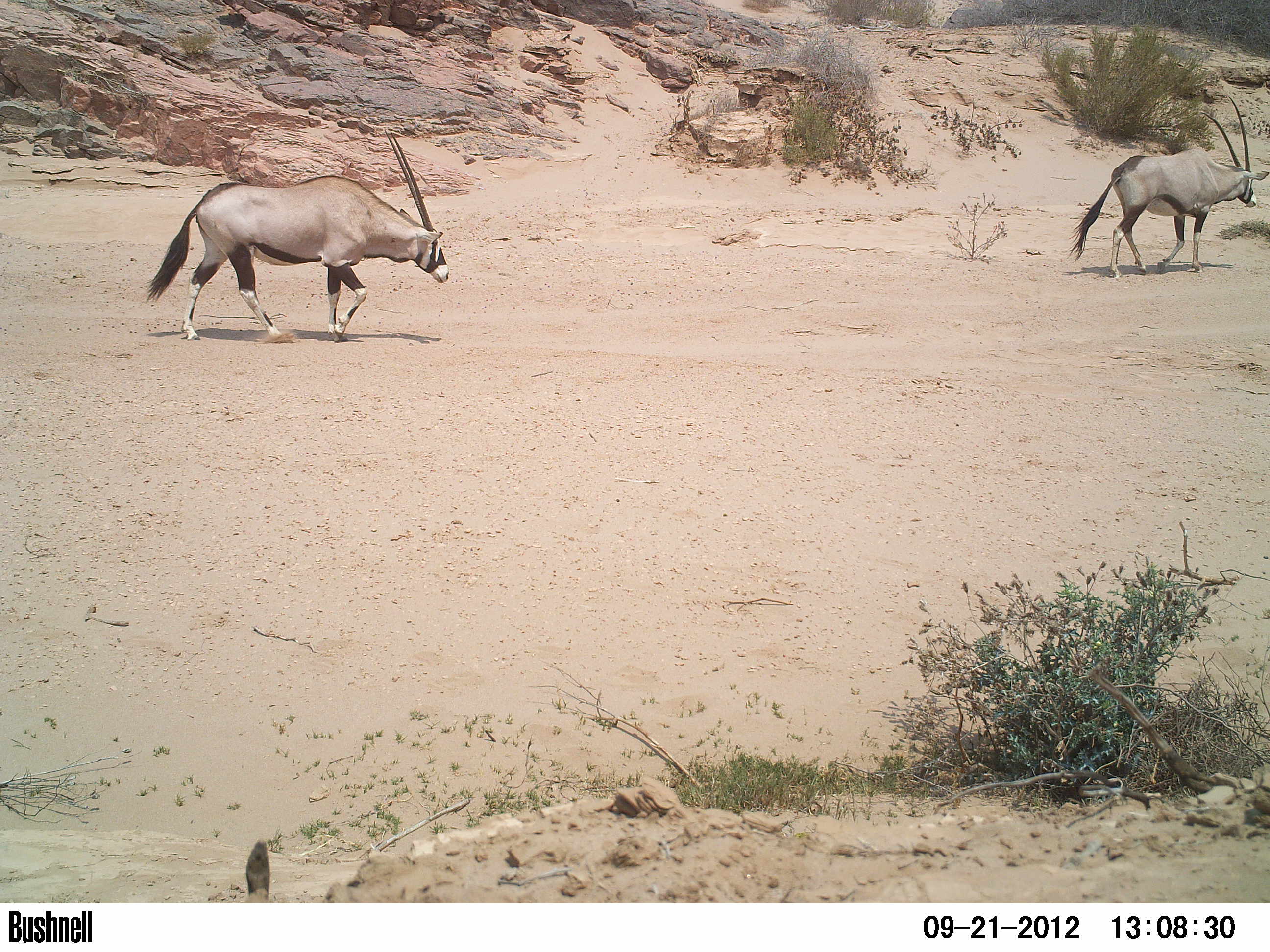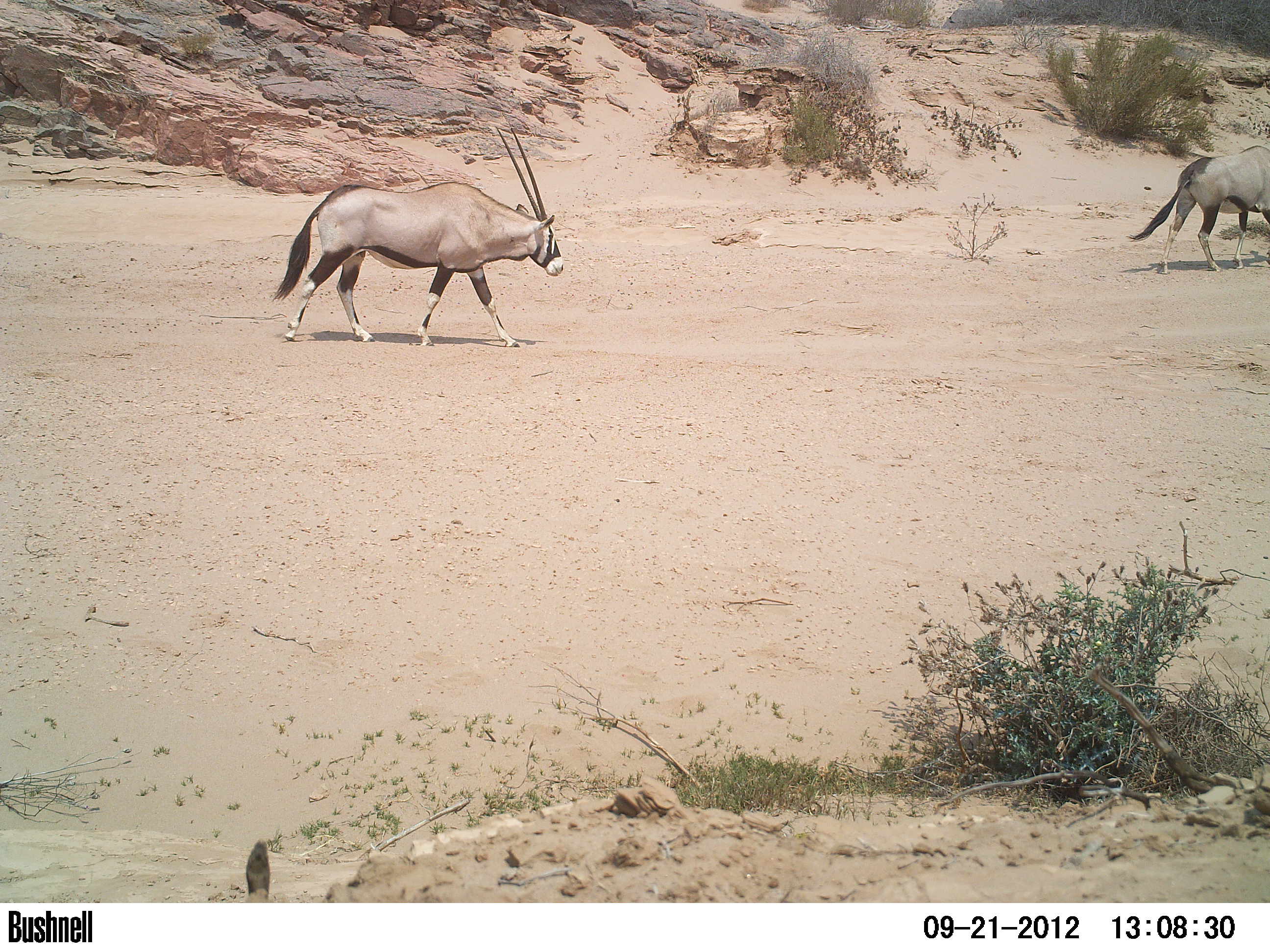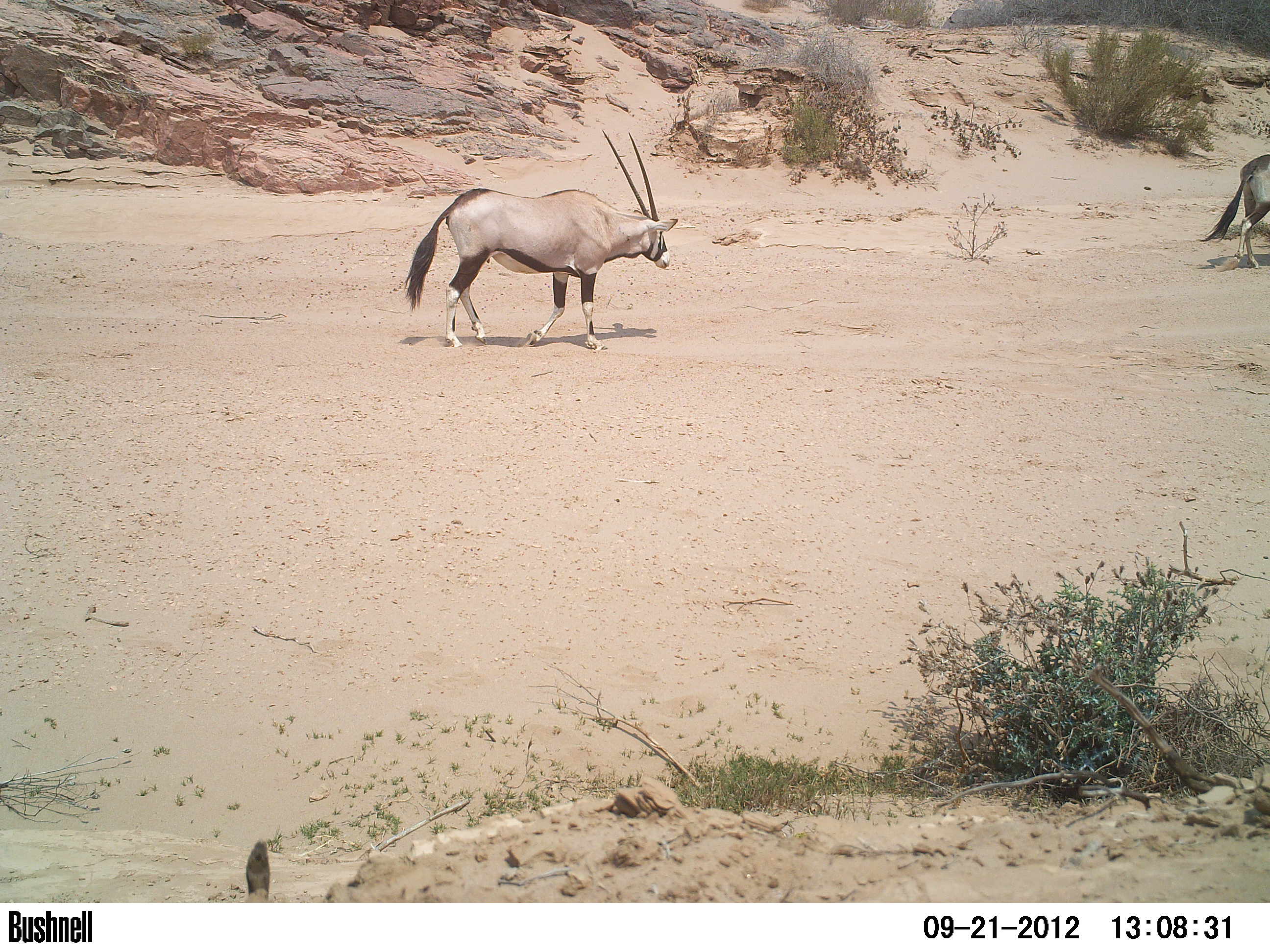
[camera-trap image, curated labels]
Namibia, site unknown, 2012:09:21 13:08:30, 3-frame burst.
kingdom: Animalia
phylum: Chordata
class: Mammalia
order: Artiodactyla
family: Bovidae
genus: Oryx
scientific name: Oryx gazella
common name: gemsbok